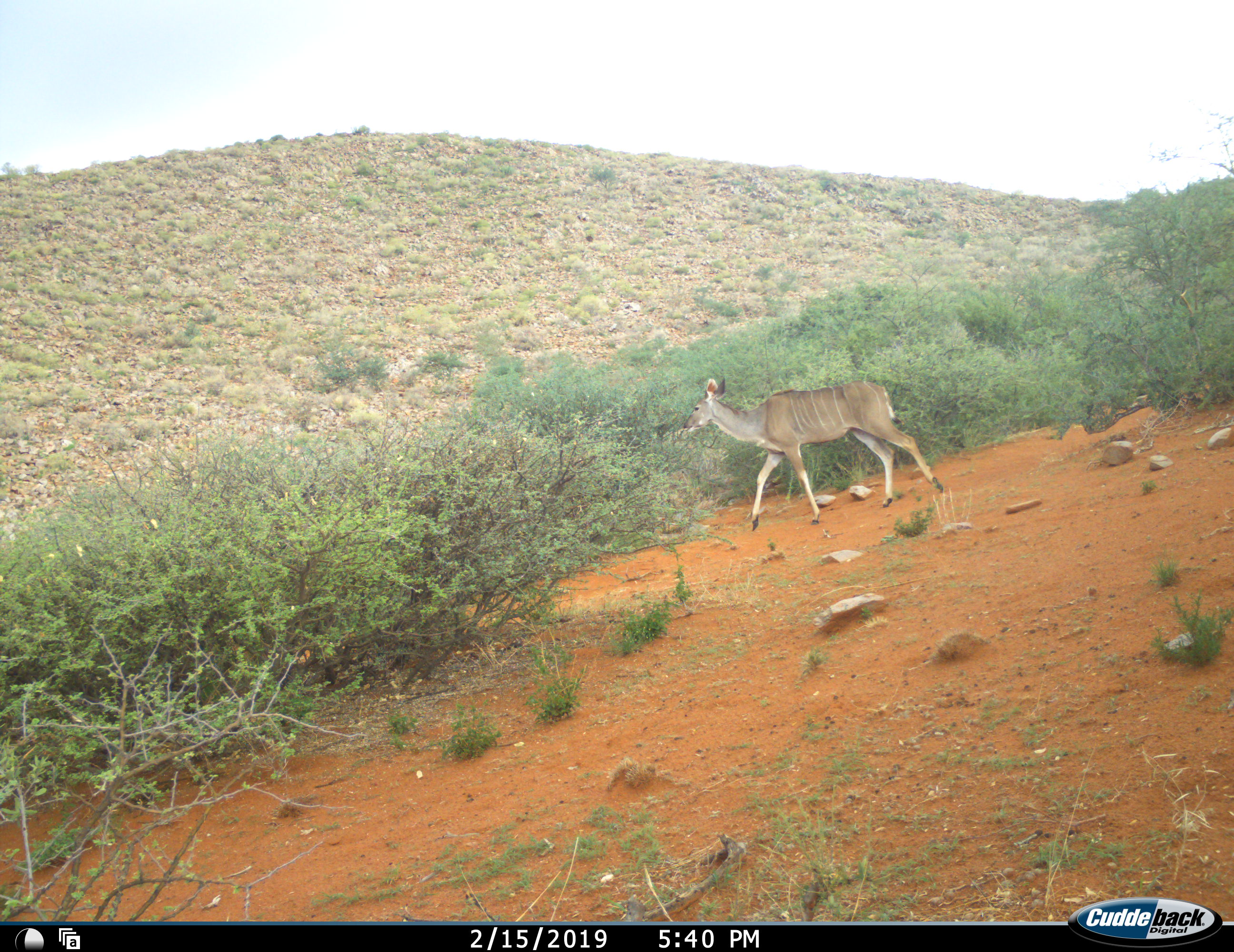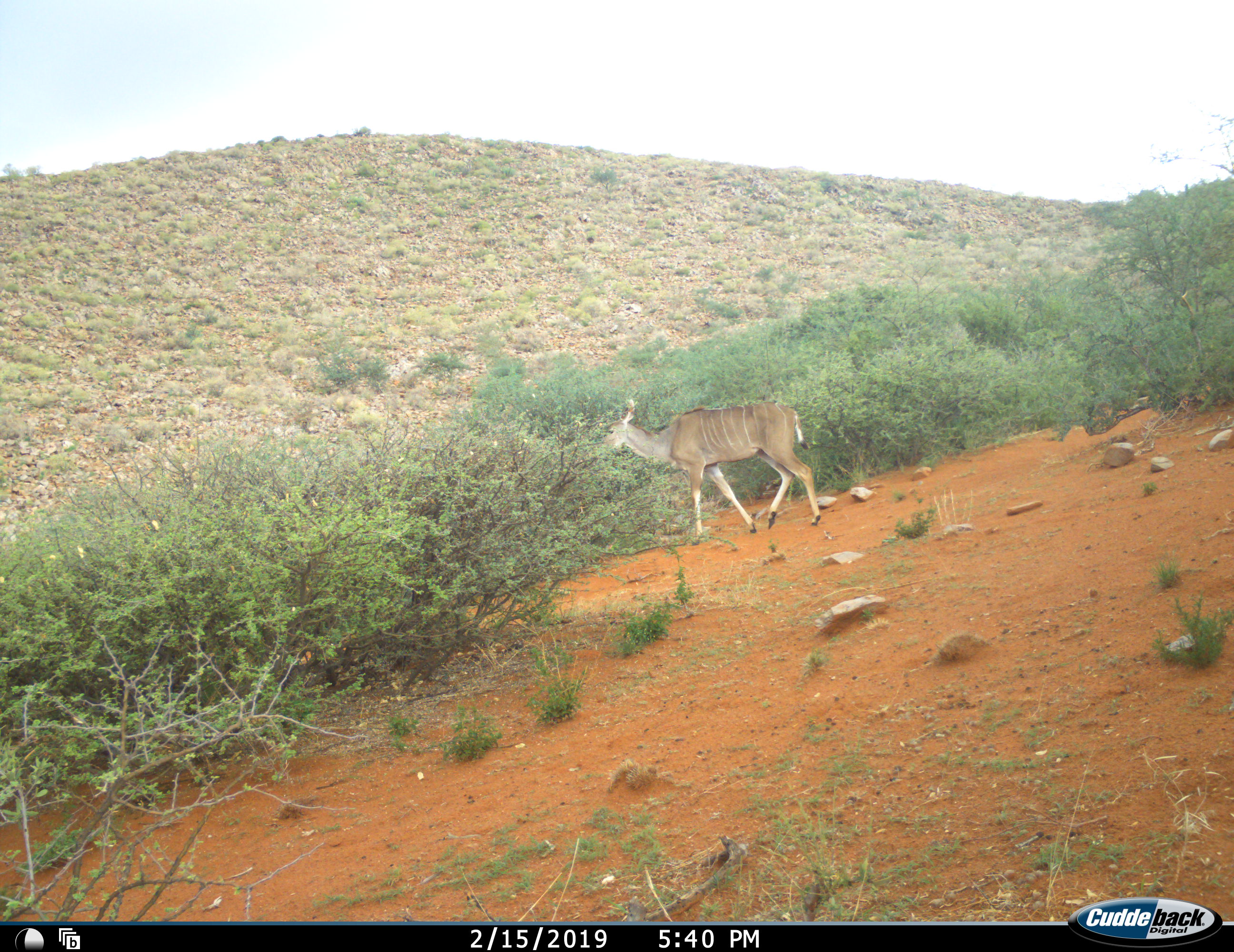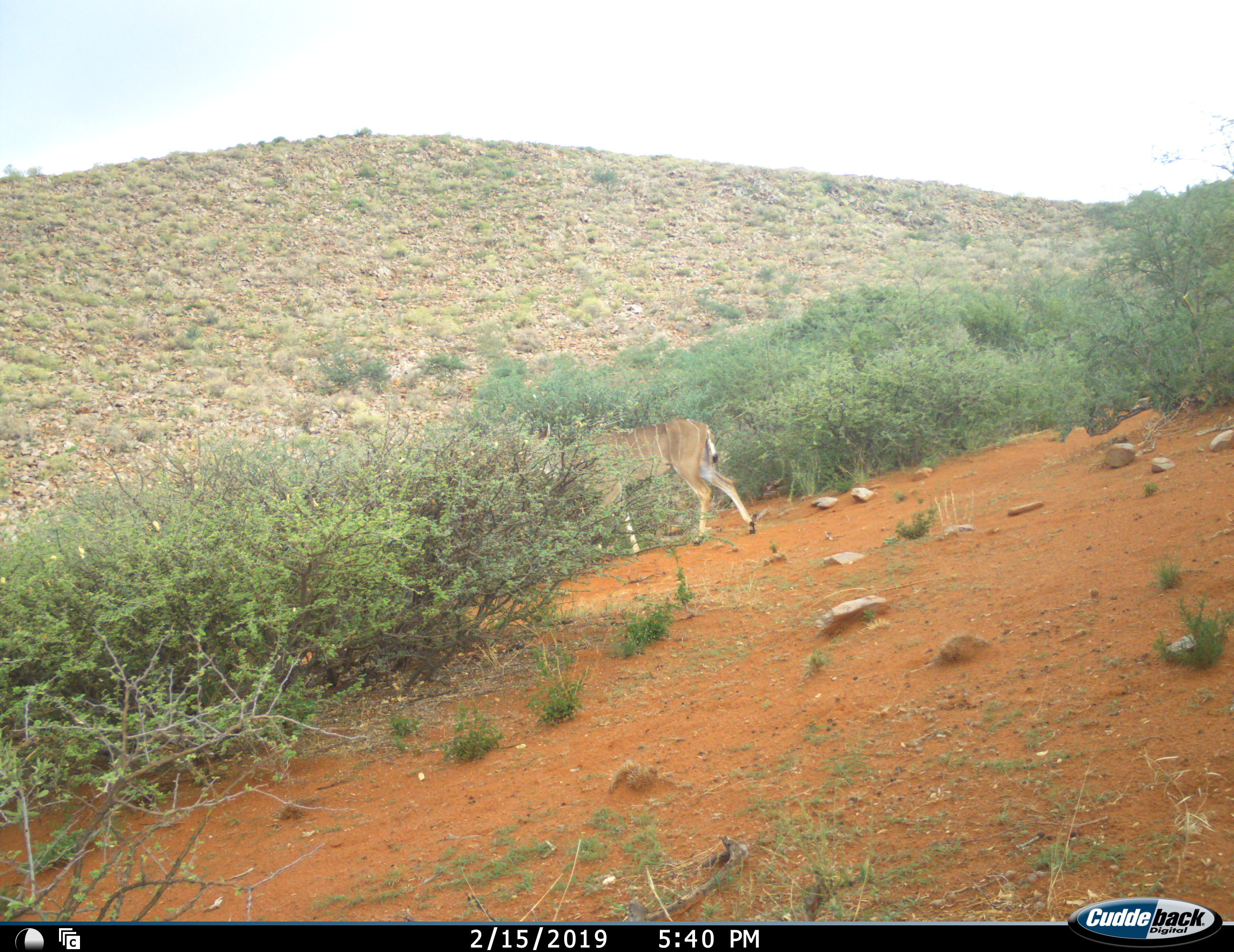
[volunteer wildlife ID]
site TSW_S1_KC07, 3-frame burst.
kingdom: Animalia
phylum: Chordata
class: Mammalia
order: Artiodactyla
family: Bovidae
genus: Tragelaphus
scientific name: Tragelaphus angasii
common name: nyala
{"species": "nyala (Tragelaphus angasii)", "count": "1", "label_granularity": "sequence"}